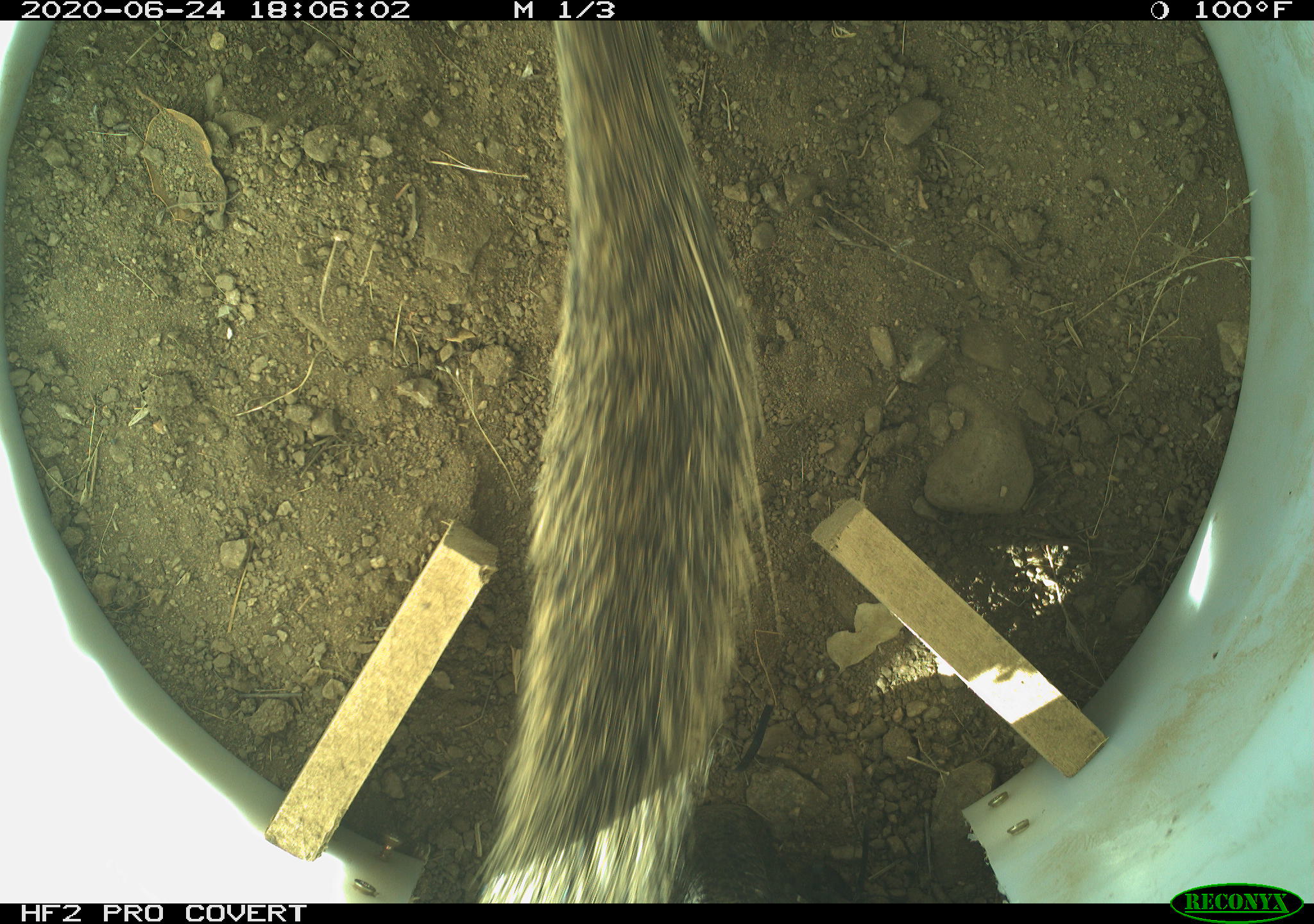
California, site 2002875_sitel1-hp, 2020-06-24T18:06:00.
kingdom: Animalia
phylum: Chordata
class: Mammalia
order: Rodentia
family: Sciuridae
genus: Otospermophilus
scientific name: Otospermophilus beecheyi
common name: california ground squirrel